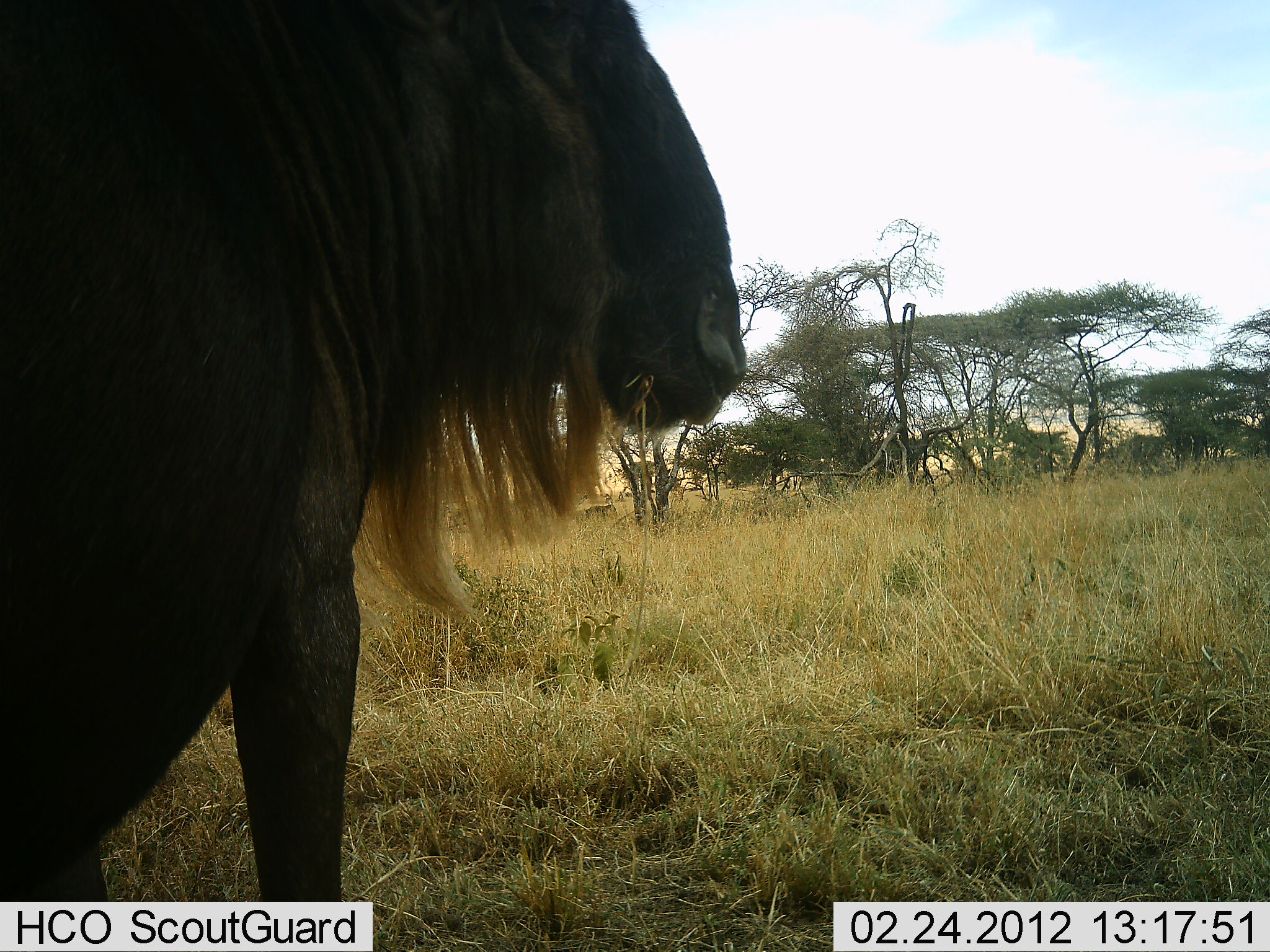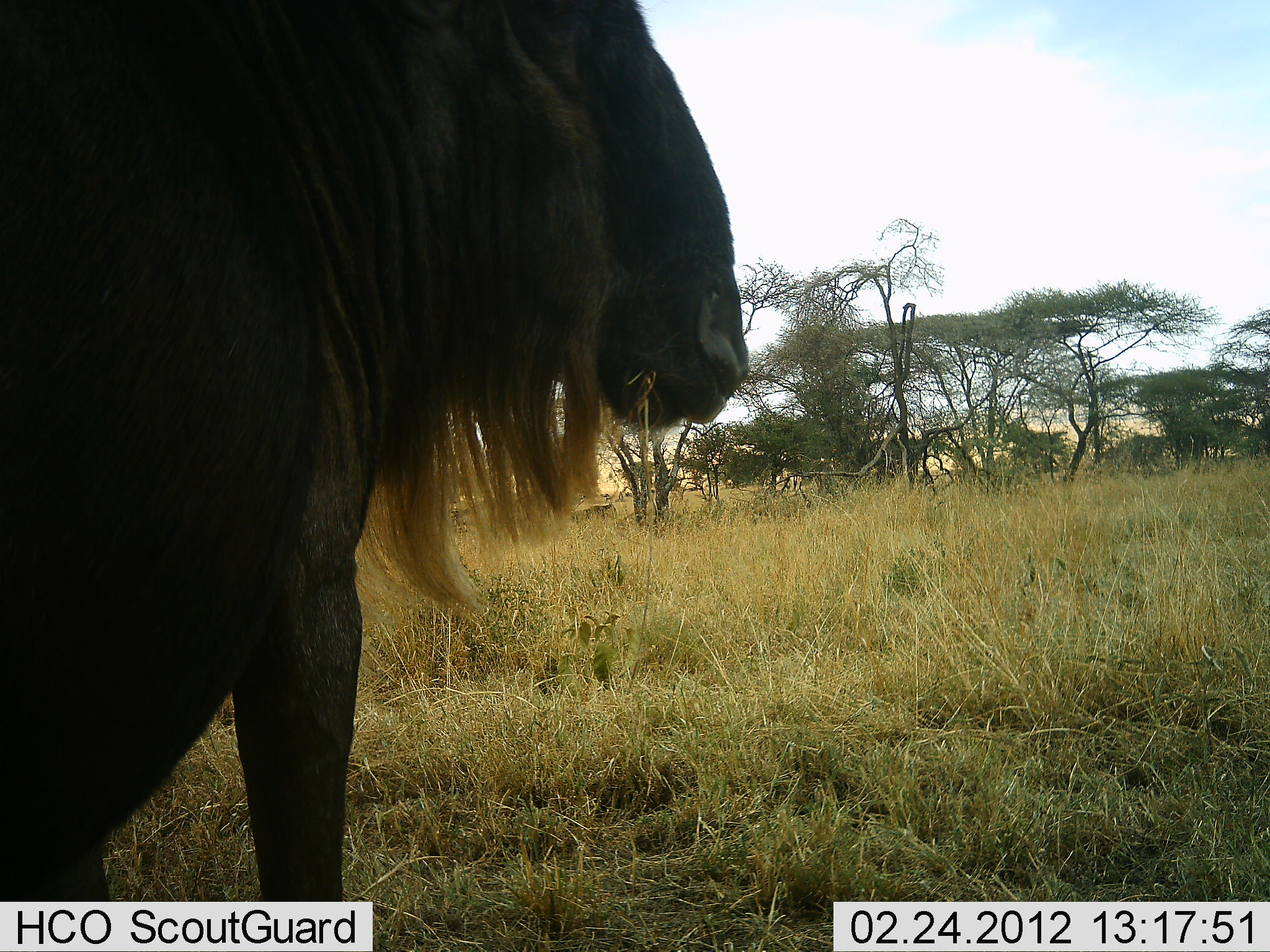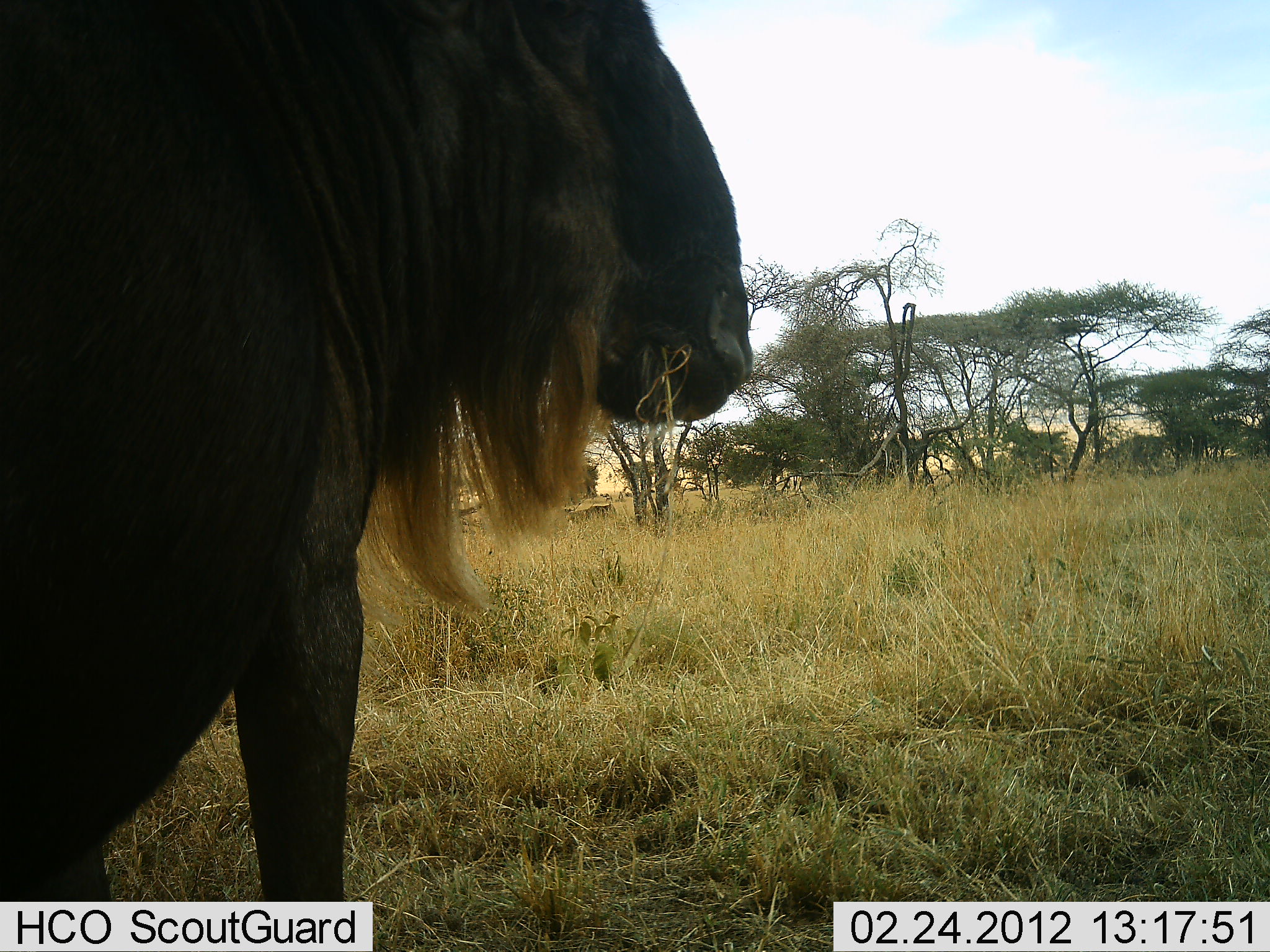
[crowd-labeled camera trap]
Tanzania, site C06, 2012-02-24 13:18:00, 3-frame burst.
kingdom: Animalia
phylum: Chordata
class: Mammalia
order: Artiodactyla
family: Bovidae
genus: Connochaetes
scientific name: Connochaetes taurinus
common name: blue wildebeest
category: wildebeest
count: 1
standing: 60%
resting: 0%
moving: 0%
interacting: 0%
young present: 0%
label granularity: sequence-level